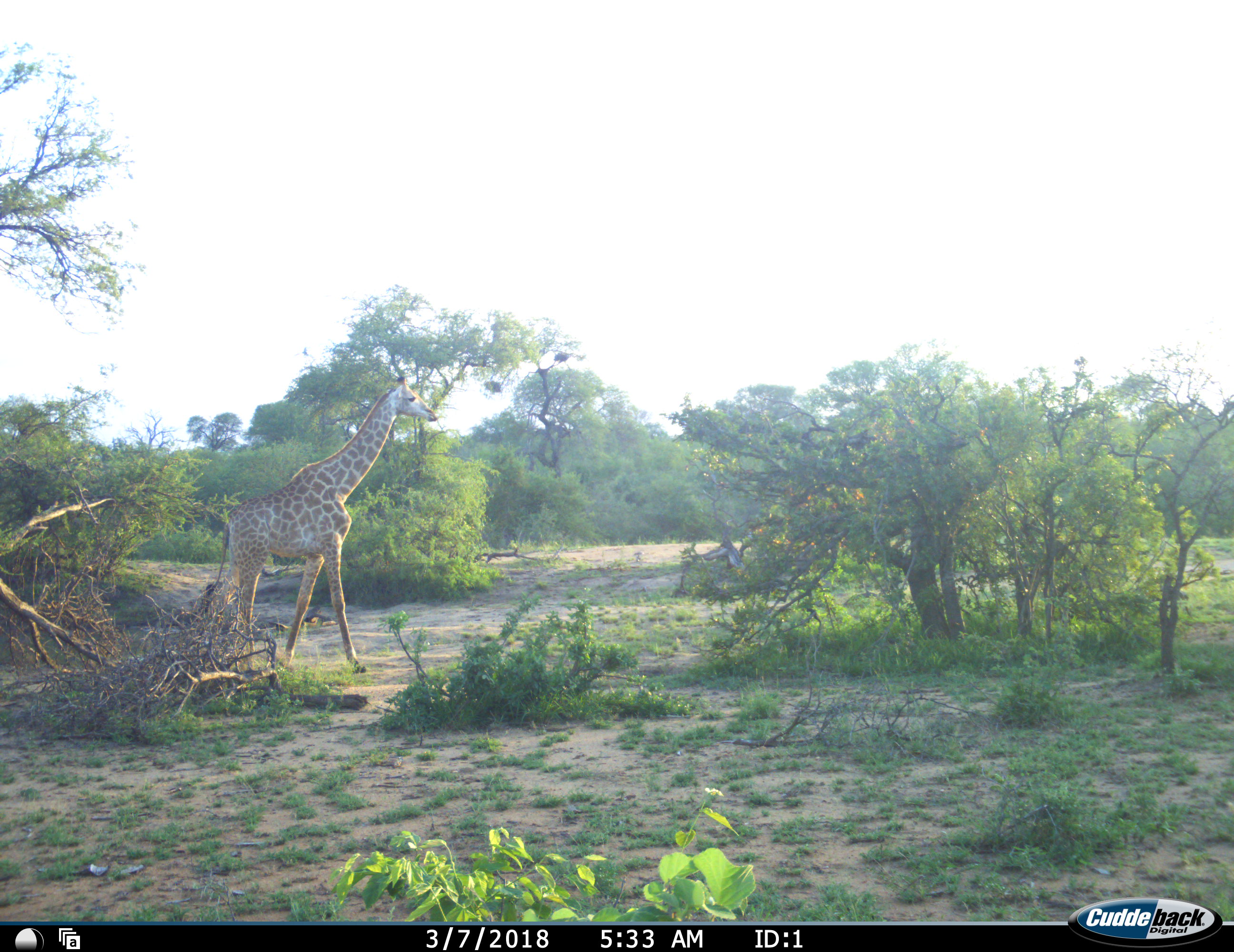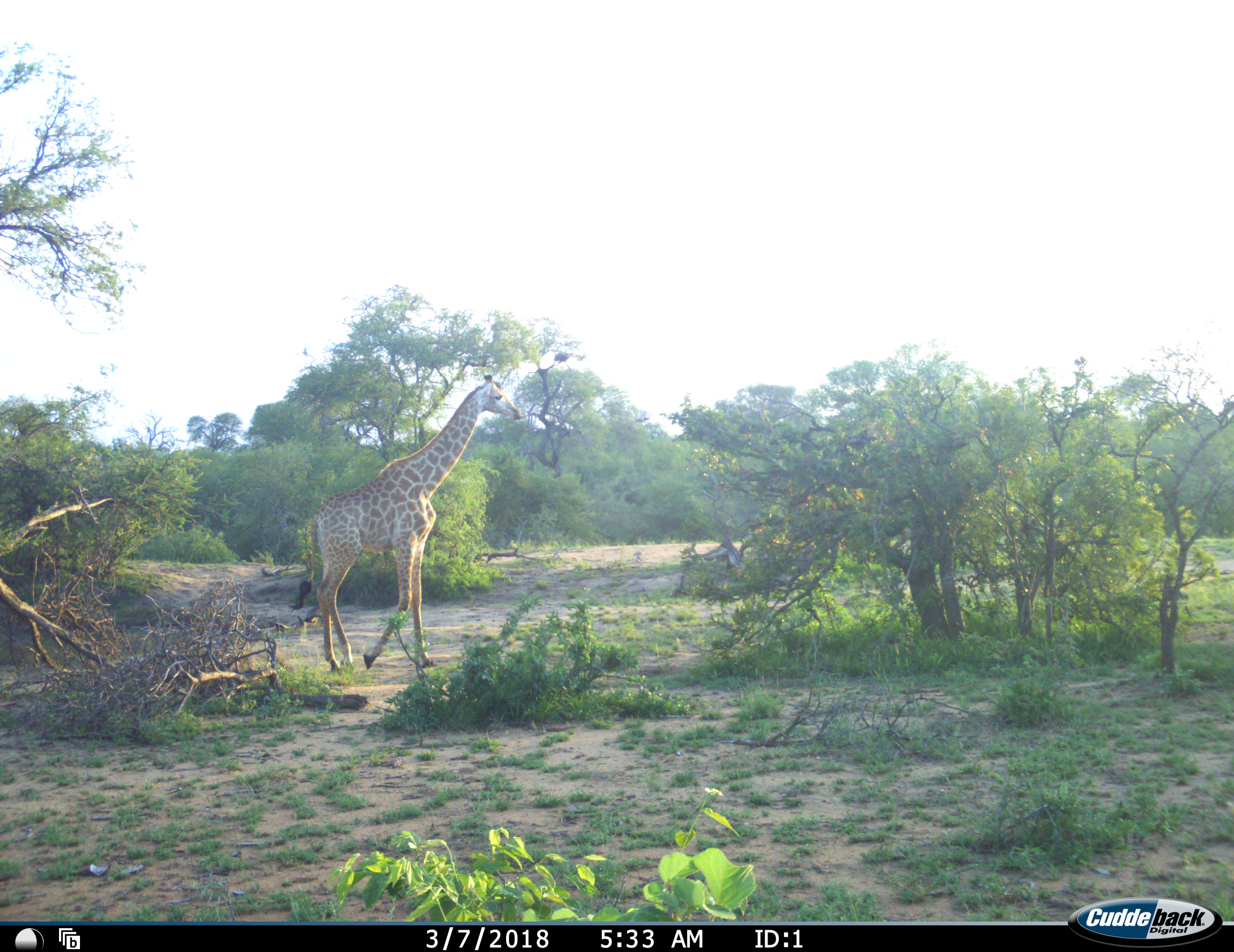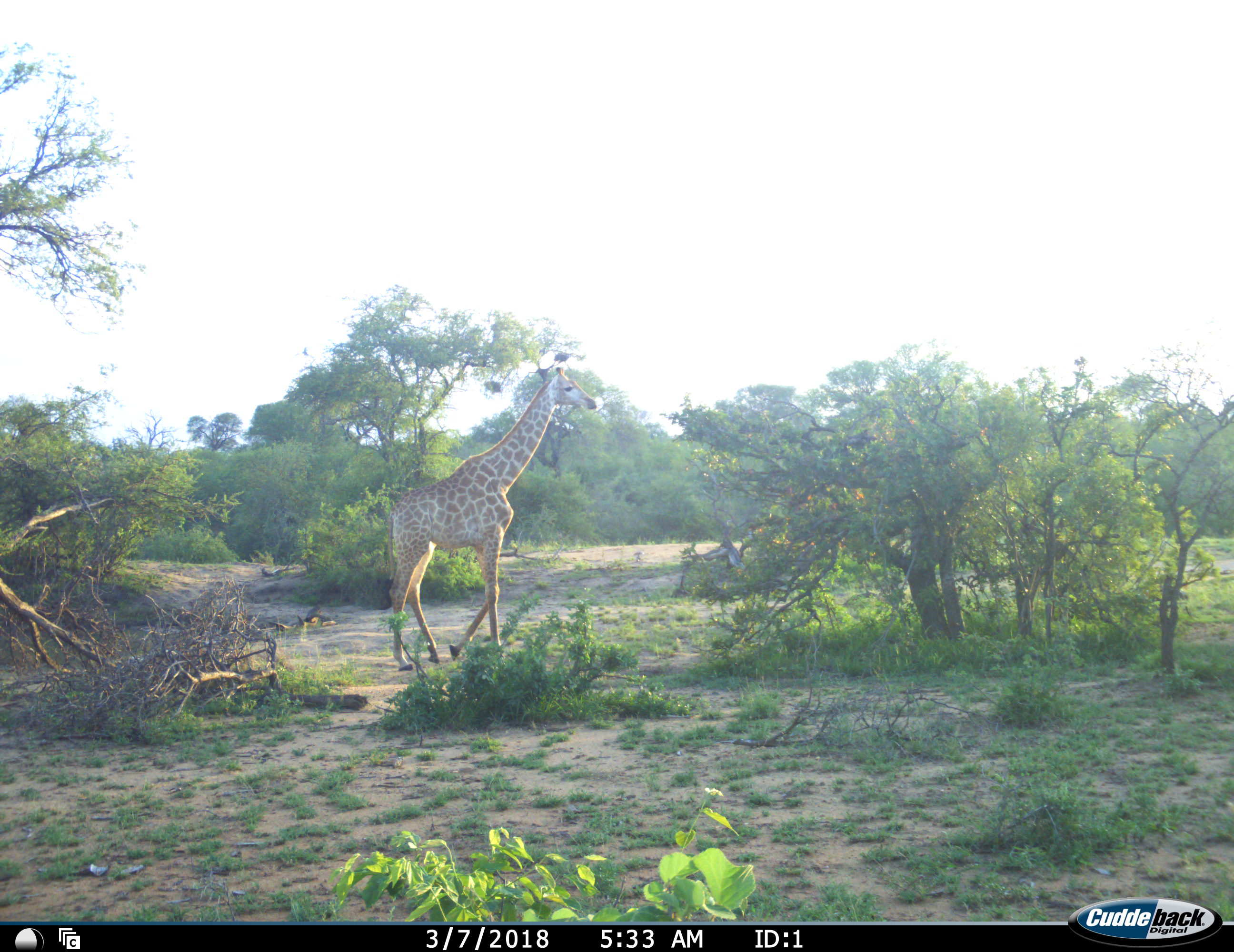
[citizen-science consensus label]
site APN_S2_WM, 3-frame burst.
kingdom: Animalia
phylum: Chordata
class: Mammalia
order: Artiodactyla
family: Giraffidae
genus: Giraffa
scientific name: Giraffa camelopardalis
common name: giraffe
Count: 1.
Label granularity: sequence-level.